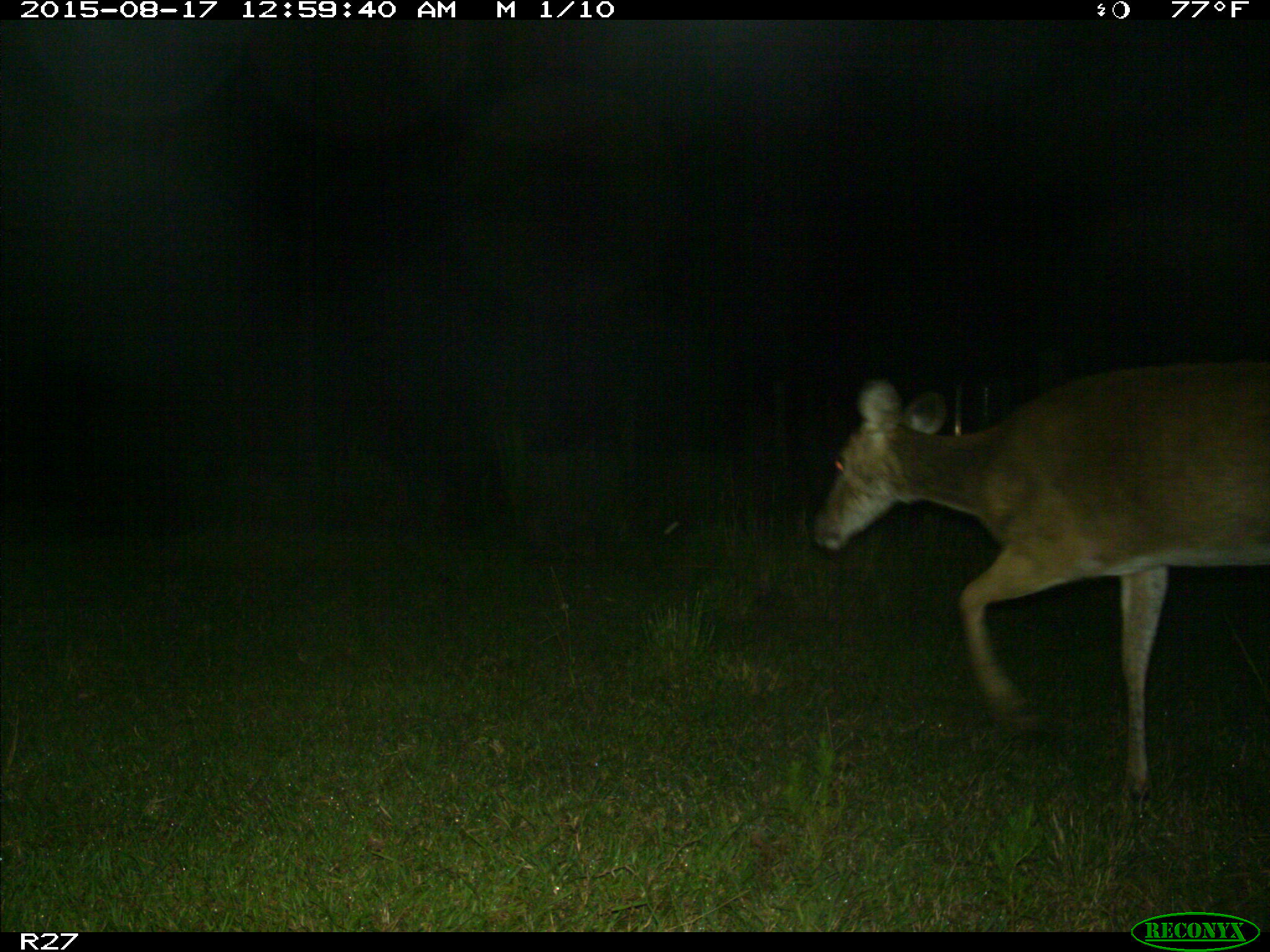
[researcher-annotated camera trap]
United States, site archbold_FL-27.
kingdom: Animalia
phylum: Chordata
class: Mammalia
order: Artiodactyla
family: Cervidae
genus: Odocoileus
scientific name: Odocoileus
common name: deer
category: unidentified deer